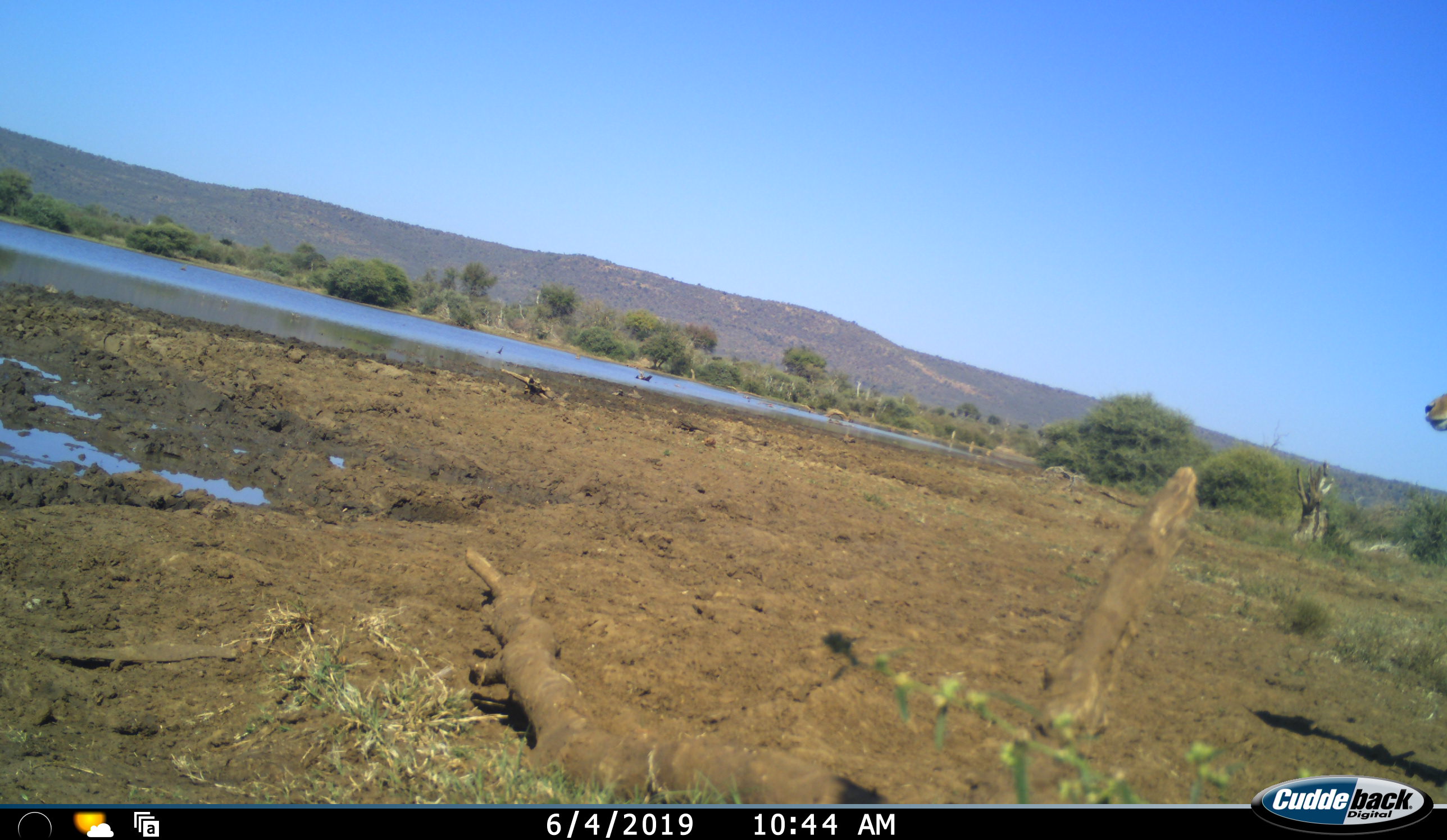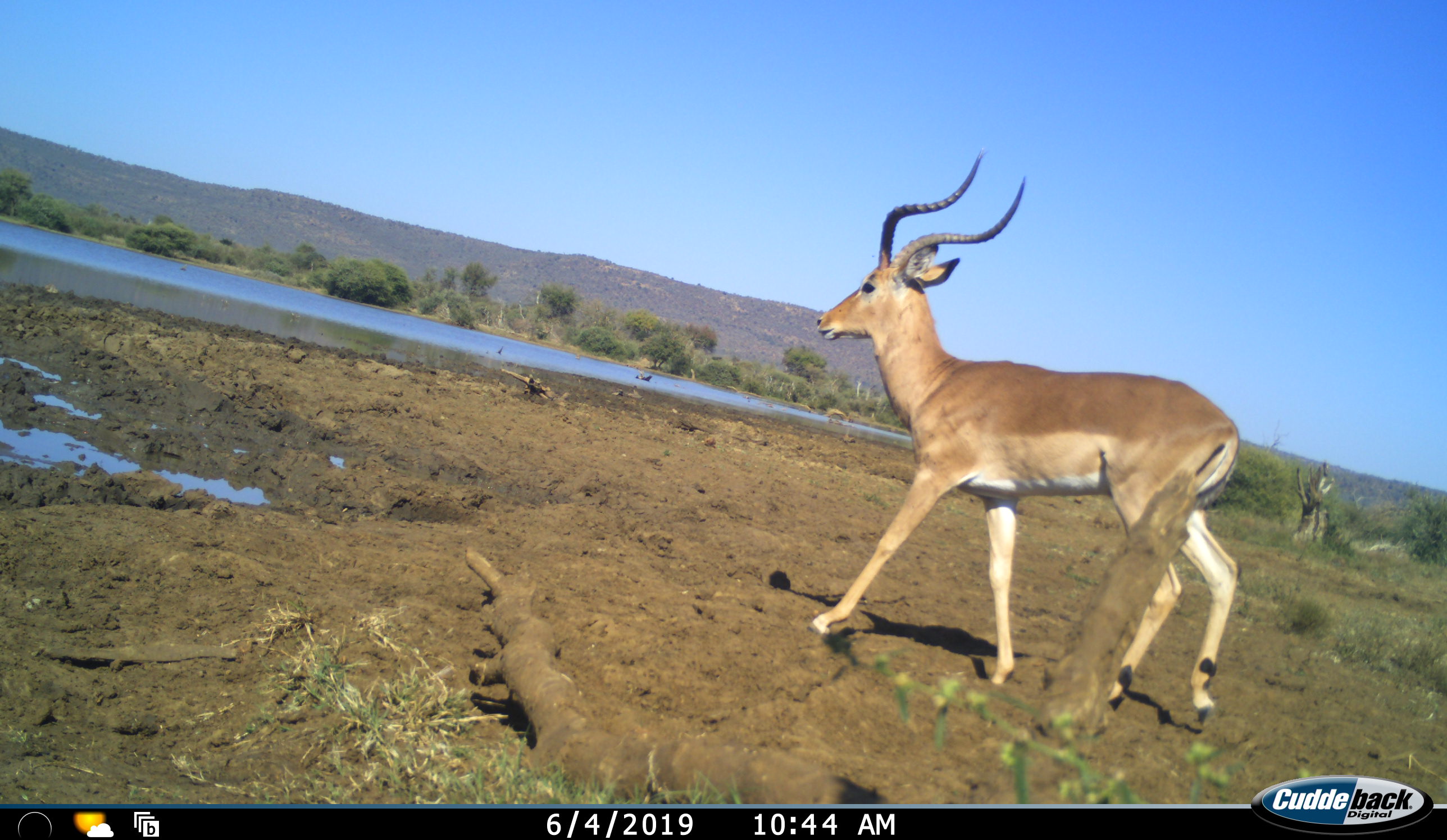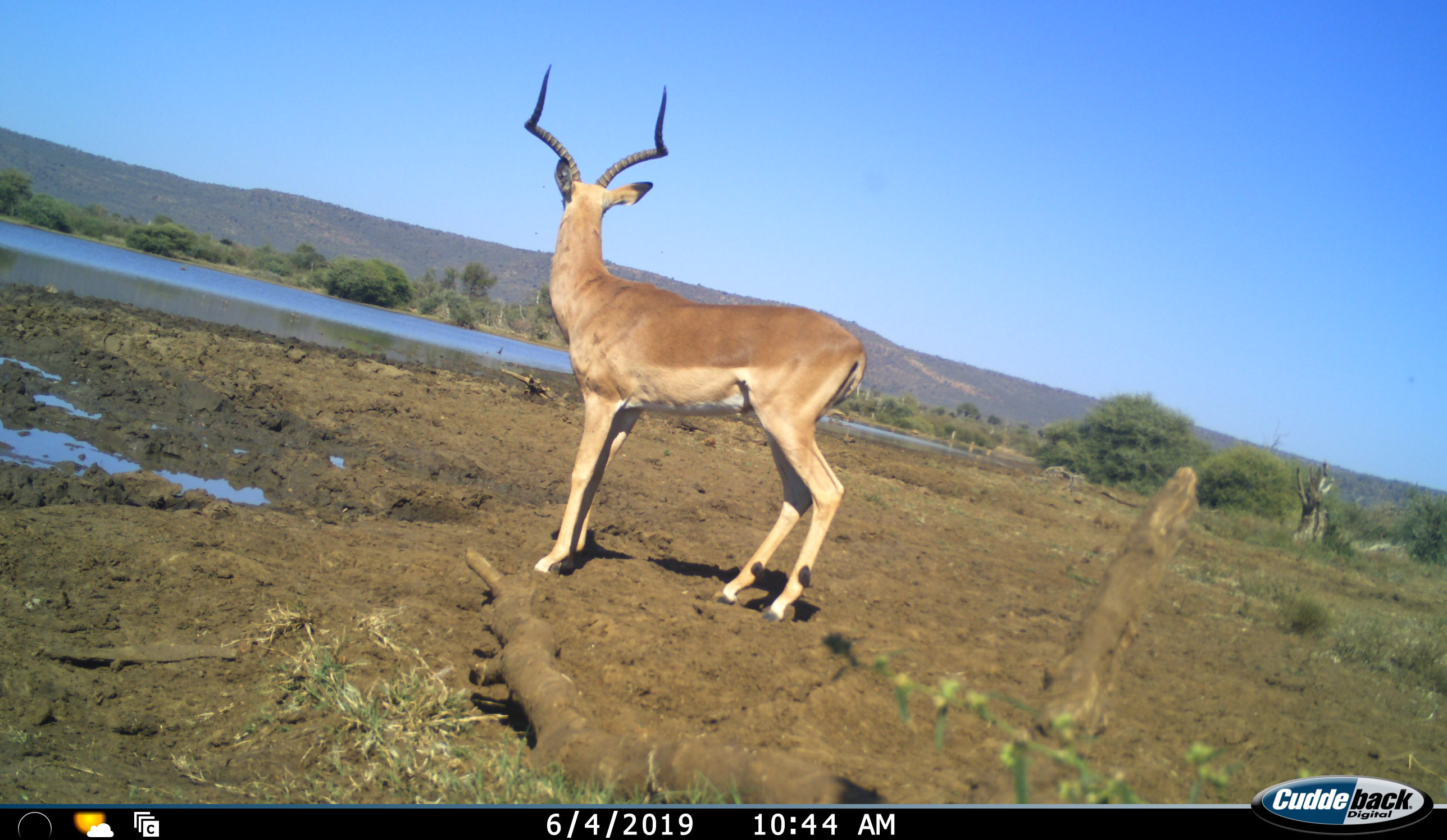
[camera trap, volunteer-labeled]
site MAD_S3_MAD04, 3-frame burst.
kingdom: Animalia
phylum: Chordata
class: Mammalia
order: Artiodactyla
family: Bovidae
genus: Aepyceros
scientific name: Aepyceros melampus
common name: impala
Impala (Aepyceros melampus), count 1. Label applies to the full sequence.